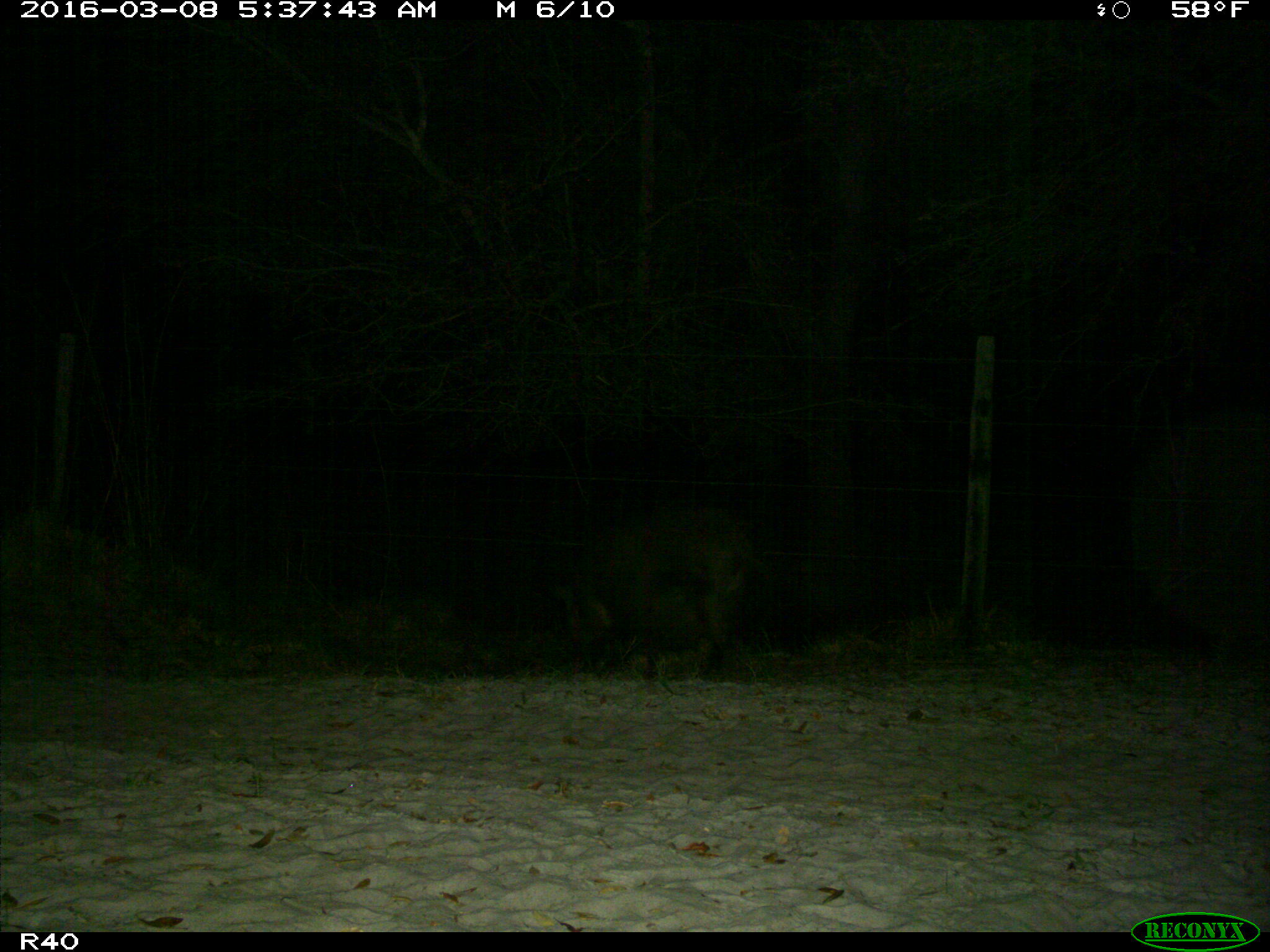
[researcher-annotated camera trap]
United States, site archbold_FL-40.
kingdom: Animalia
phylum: Chordata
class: Mammalia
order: Artiodactyla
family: Suidae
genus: Sus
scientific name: Sus scrofa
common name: wild boar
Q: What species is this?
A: Sus scrofa (wild boar).